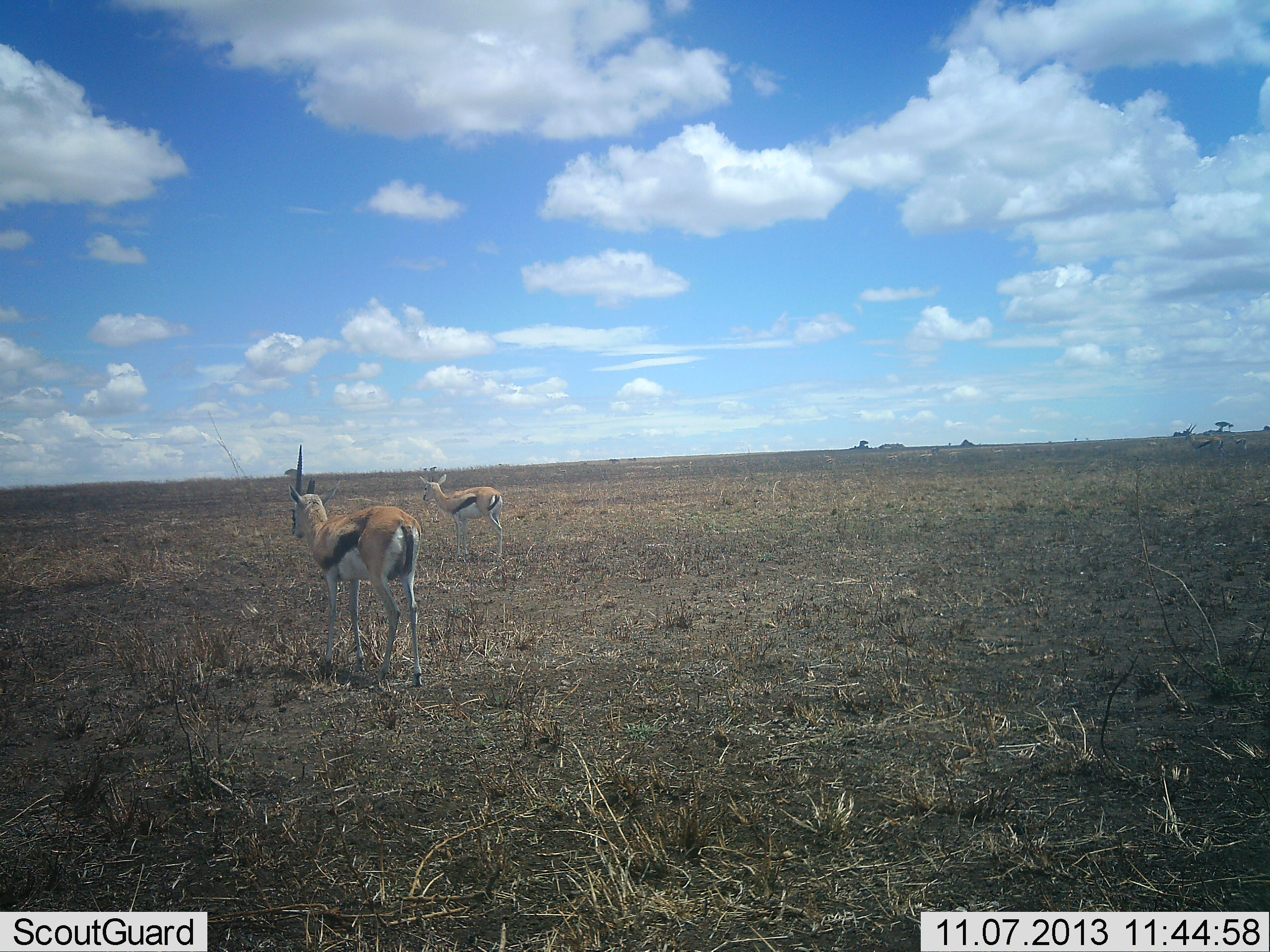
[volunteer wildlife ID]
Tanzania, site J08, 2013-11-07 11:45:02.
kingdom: Animalia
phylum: Chordata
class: Mammalia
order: Artiodactyla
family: Bovidae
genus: Eudorcas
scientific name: Eudorcas thomsonii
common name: thomson's gazelle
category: gazellethomsons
Gazellethomsons (thomson's gazelle) (Eudorcas thomsonii), count 2. Behavior (volunteer vote fractions): standing 90%, resting 0%, moving 10%, interacting 0%. Young present (vote fraction): 0%. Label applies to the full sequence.